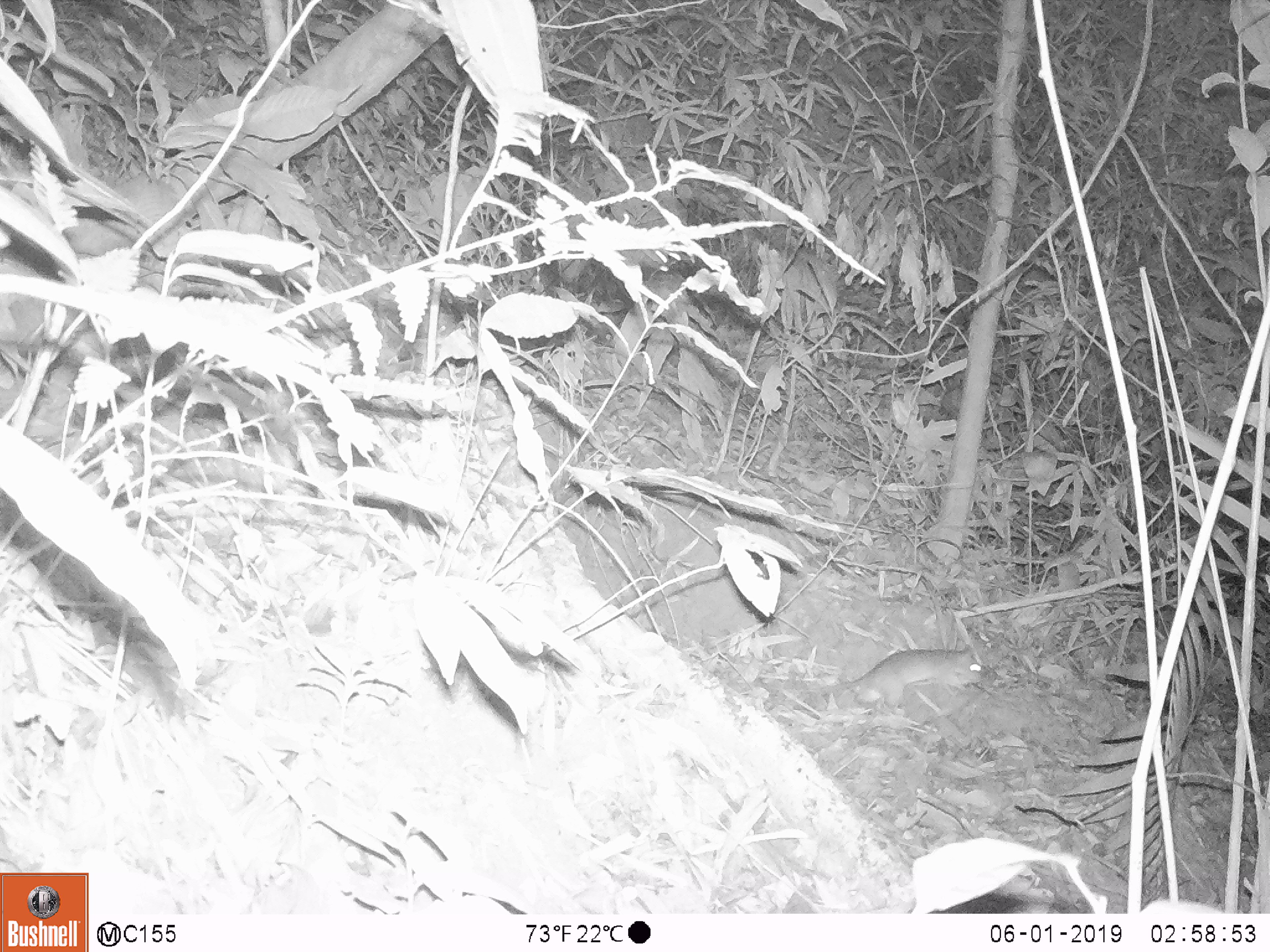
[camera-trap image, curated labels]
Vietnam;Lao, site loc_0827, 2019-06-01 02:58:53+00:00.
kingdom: Animalia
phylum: Chordata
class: Mammalia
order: Rodentia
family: Muridae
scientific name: Muridae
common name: old-world mice and rats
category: unidentified murid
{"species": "unidentified murid (old-world mice and rats) (Muridae)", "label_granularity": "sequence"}